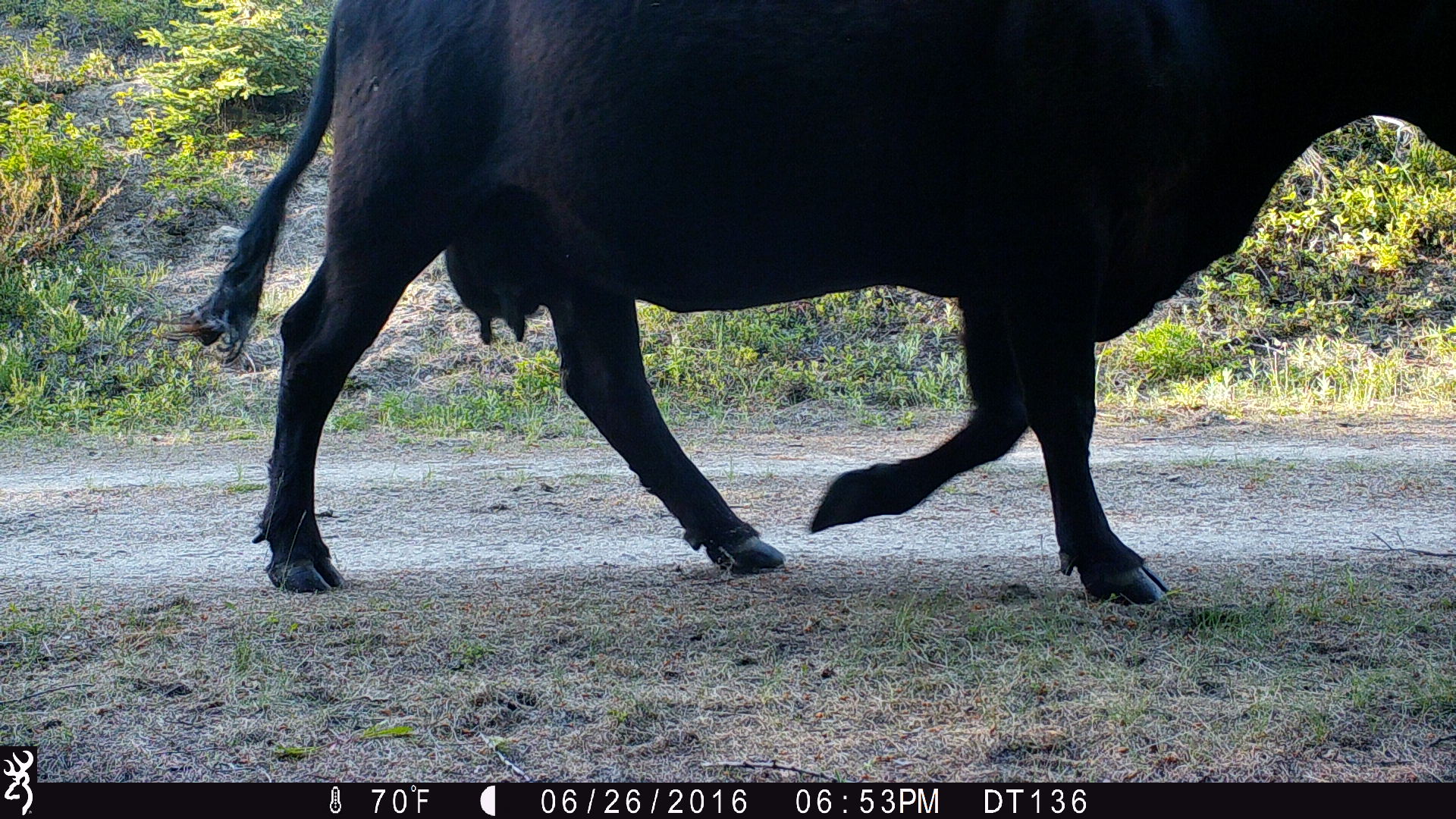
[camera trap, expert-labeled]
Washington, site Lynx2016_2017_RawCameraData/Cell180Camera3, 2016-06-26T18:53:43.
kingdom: Animalia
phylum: Chordata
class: Mammalia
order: Artiodactyla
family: Bovidae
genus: Bos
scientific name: Bos taurus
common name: domestic cattle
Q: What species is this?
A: Domestic cattle (Bos taurus).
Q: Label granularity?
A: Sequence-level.